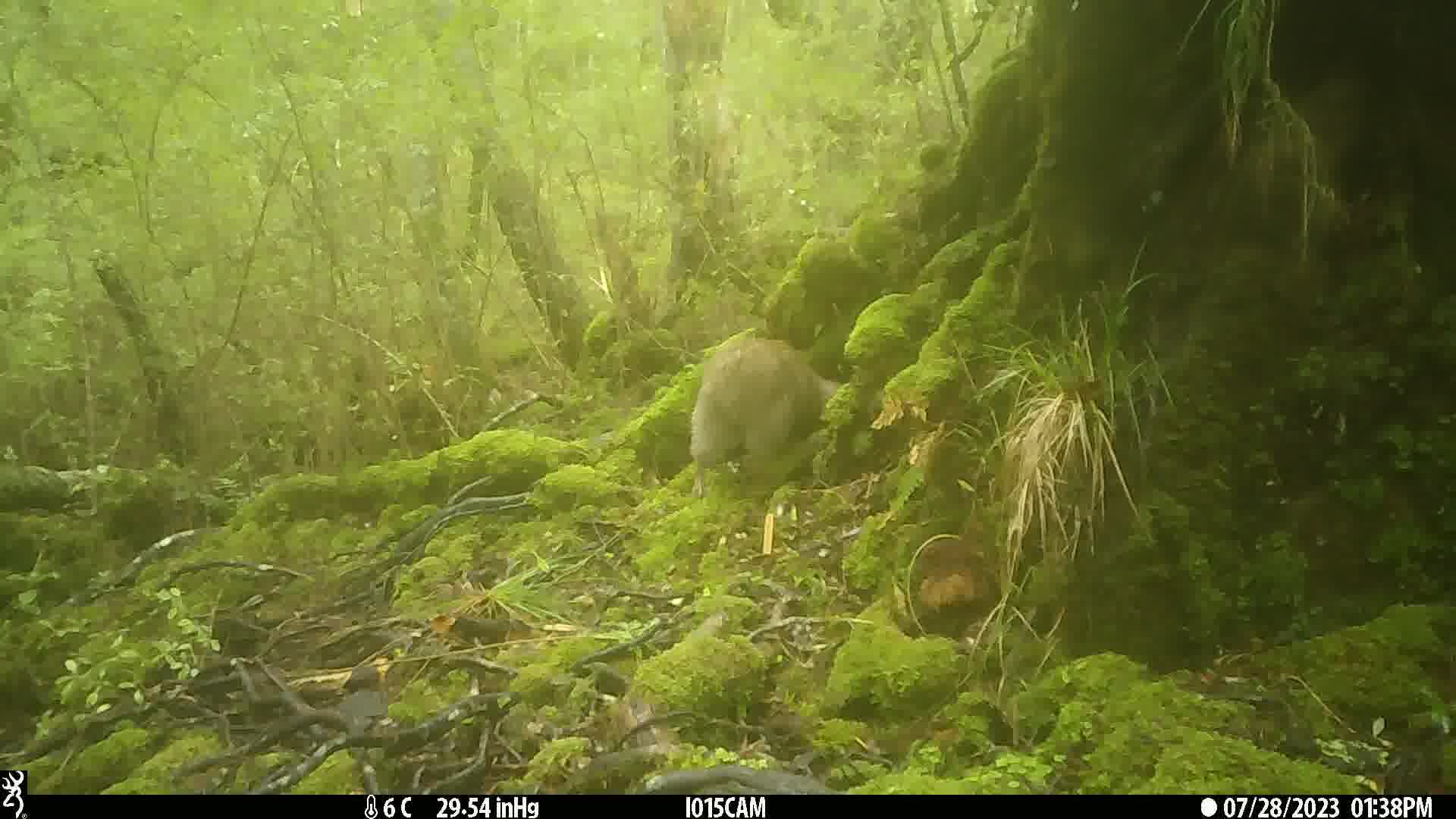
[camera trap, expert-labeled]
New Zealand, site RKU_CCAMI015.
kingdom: Animalia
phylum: Chordata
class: Aves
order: Apterygiformes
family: Apterygidae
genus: Apteryx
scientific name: Apteryx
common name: kiwi